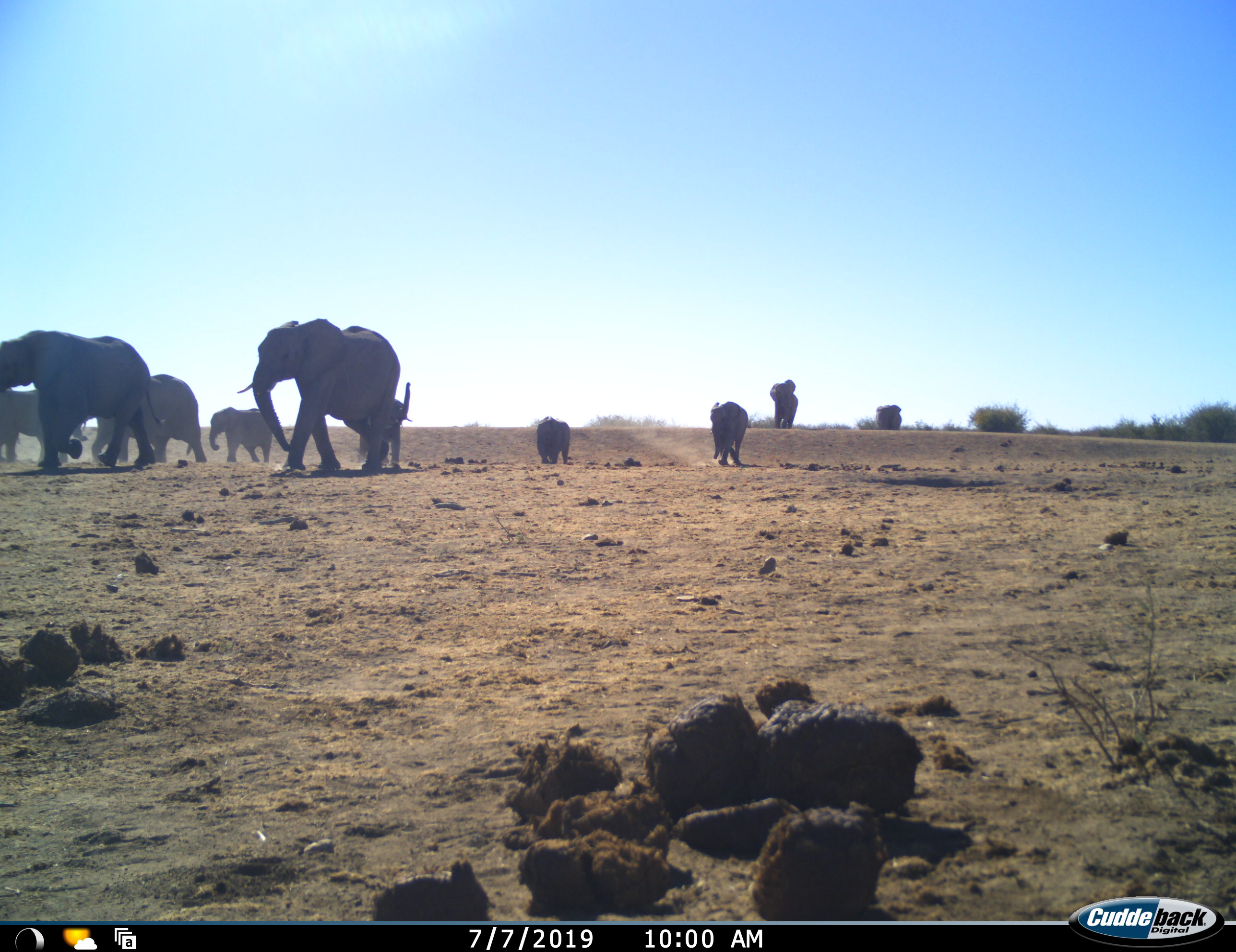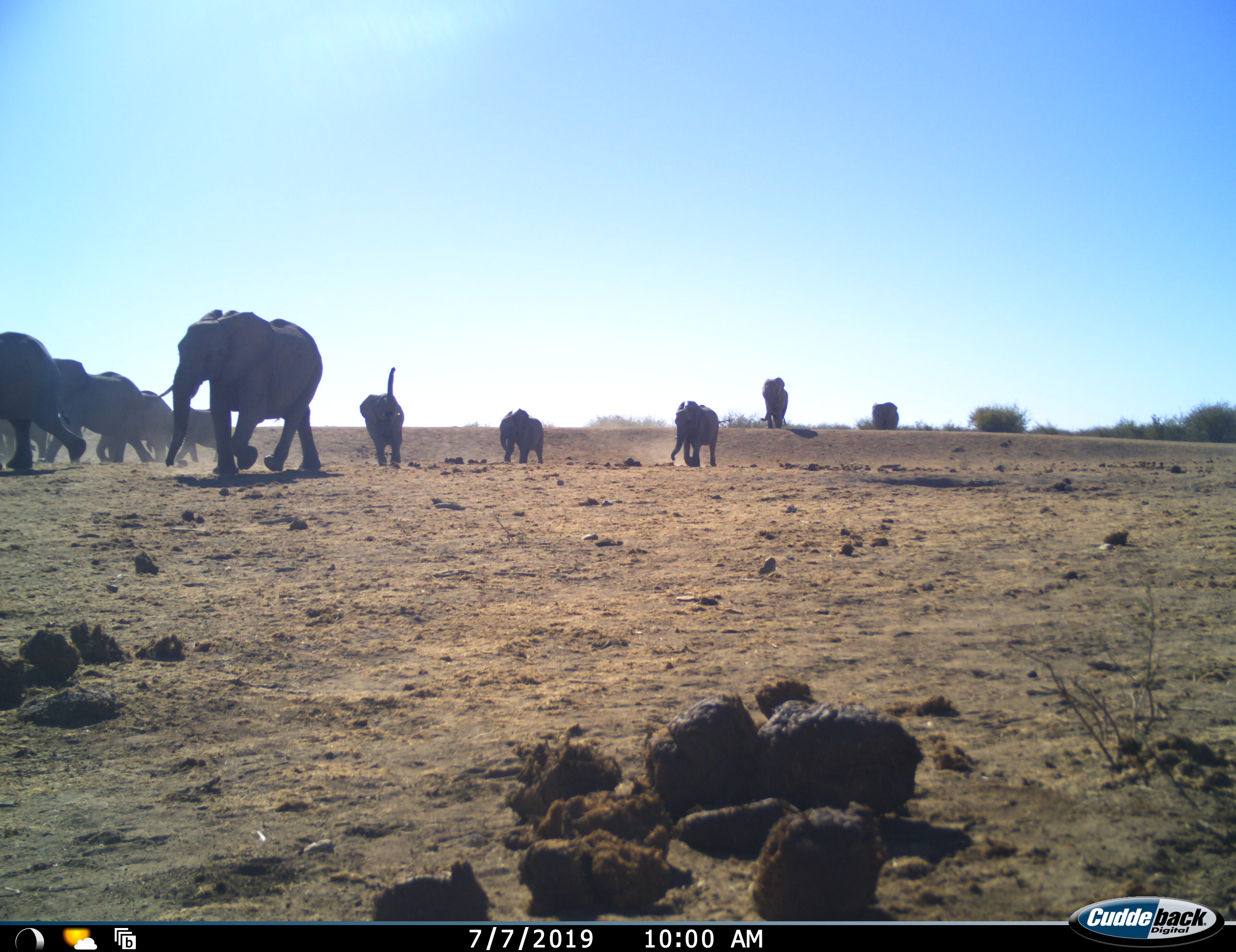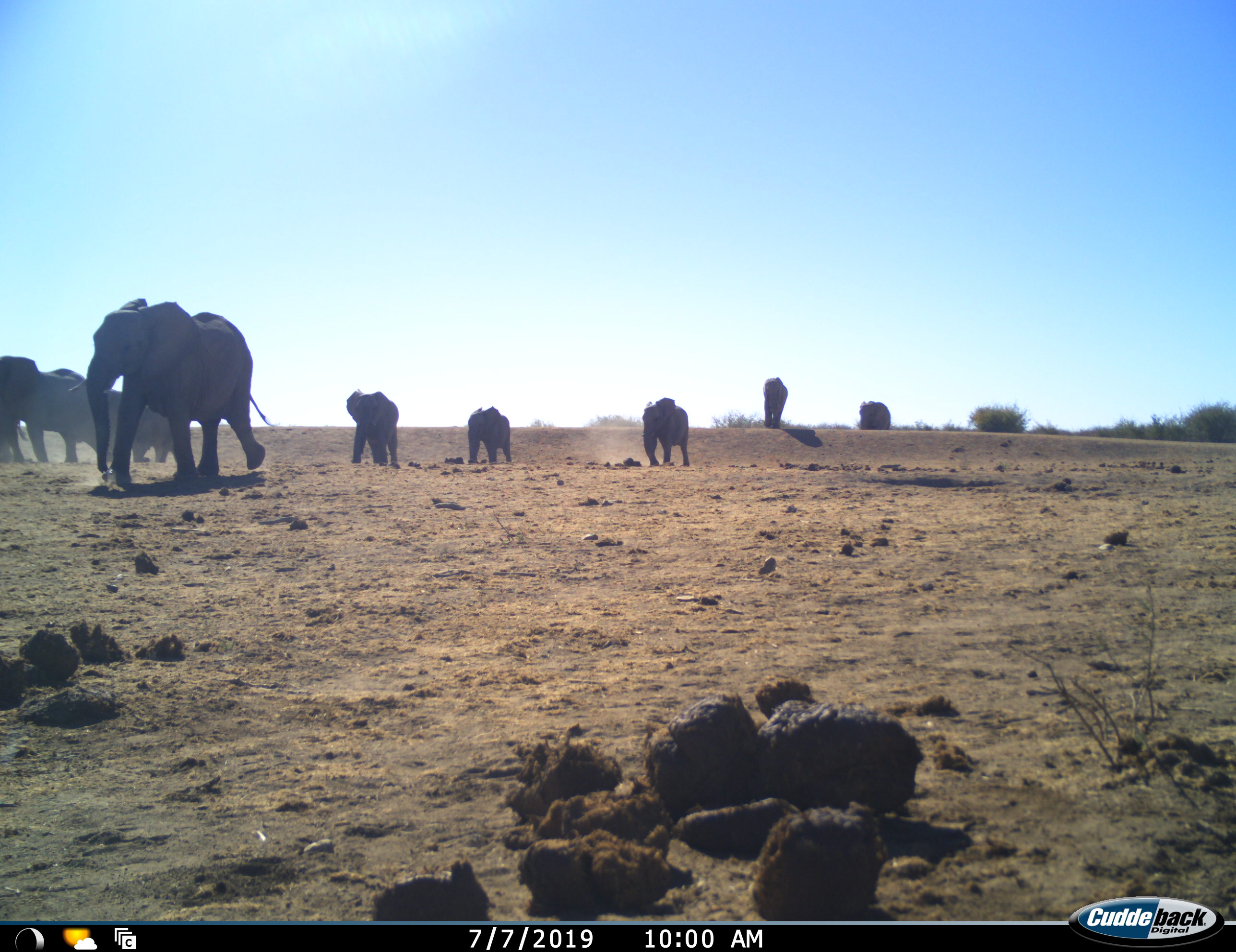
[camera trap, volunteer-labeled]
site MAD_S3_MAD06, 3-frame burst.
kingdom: Animalia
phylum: Chordata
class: Mammalia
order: Proboscidea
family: Elephantidae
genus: Loxodonta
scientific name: Loxodonta africana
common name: african bush elephant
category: elephant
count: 10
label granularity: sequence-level